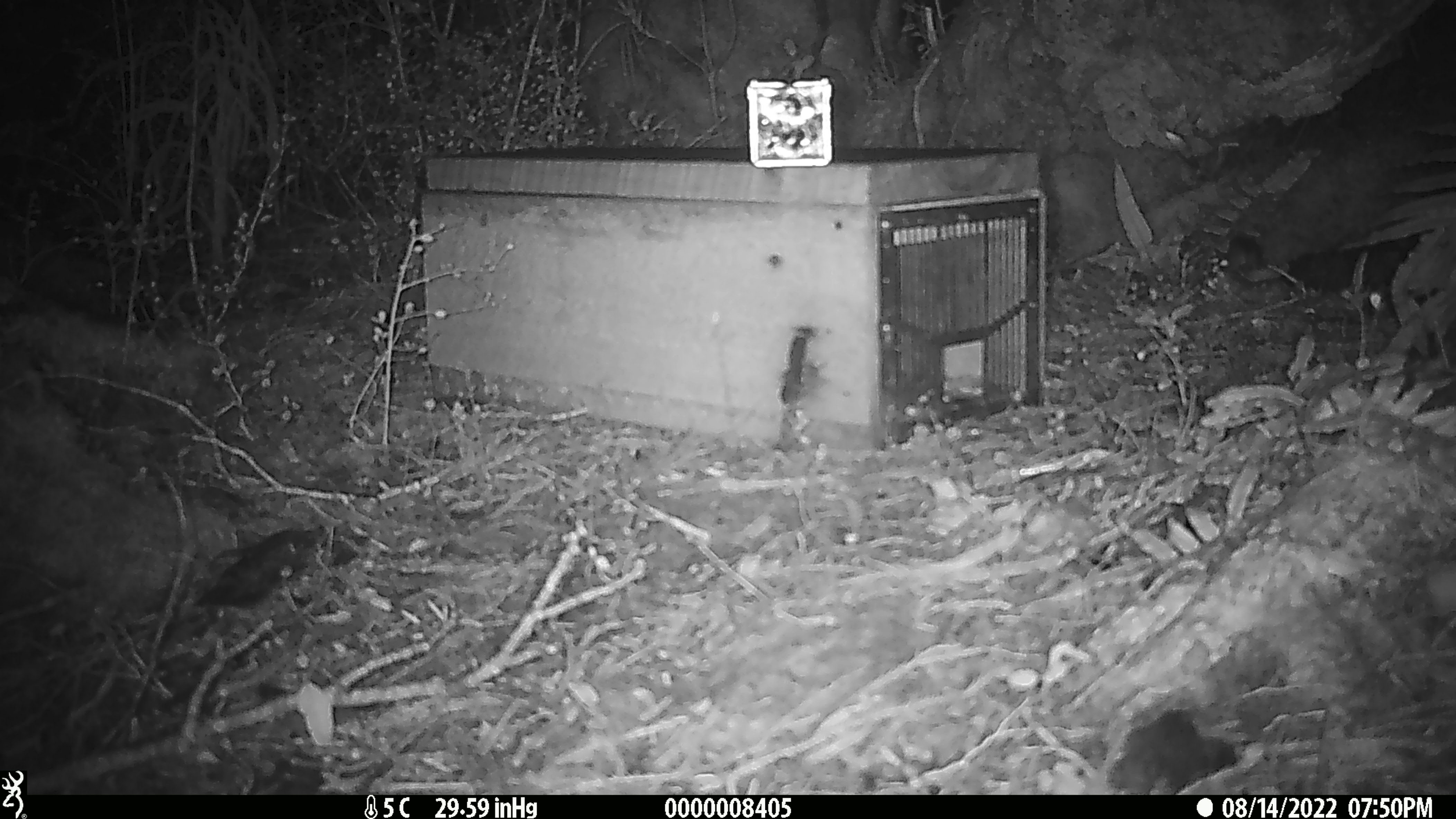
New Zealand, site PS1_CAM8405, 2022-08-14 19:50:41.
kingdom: Animalia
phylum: Chordata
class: Mammalia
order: Rodentia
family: Muridae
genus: Mus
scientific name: Mus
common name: mouse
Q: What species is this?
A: Mouse (Mus).